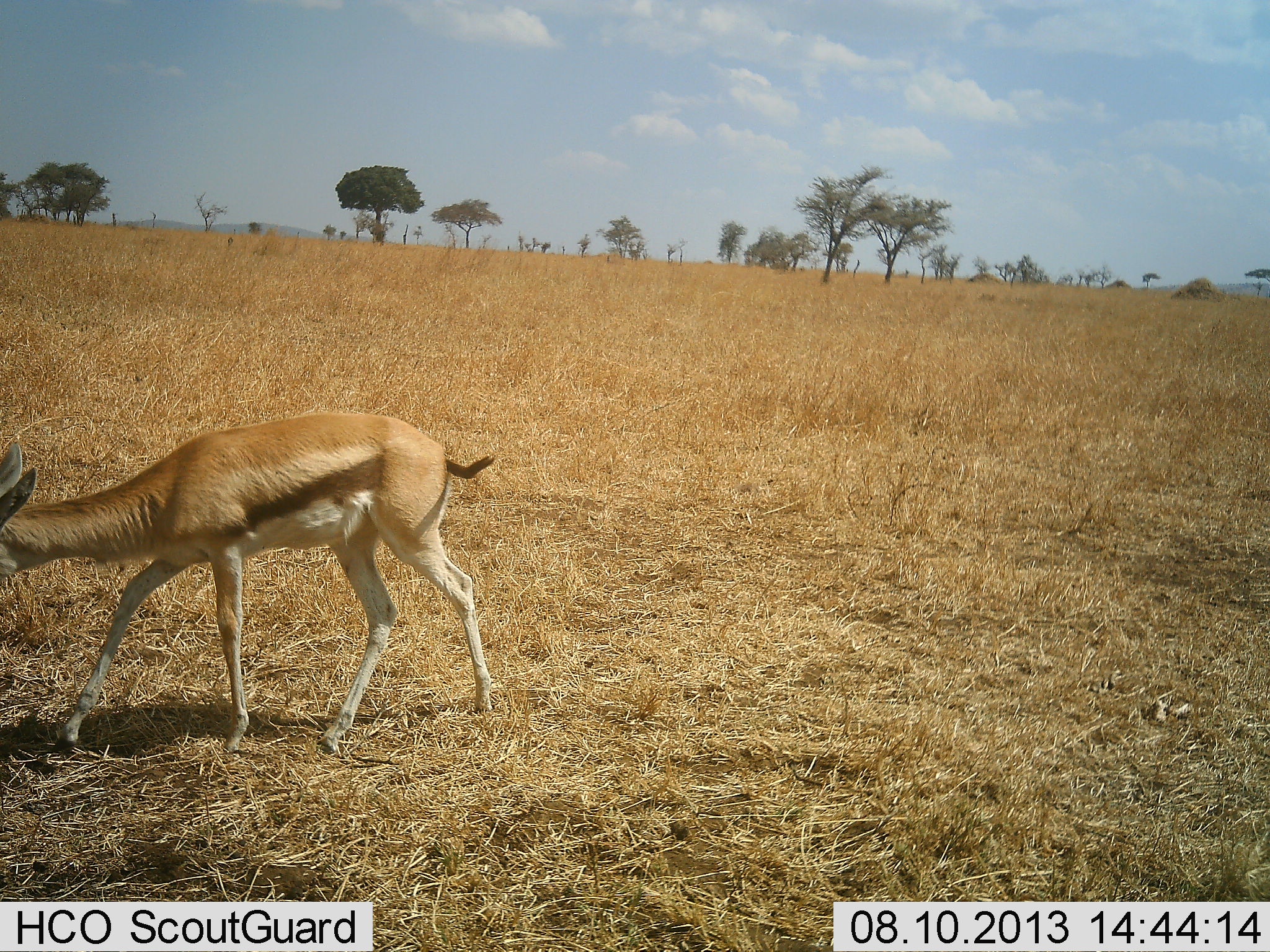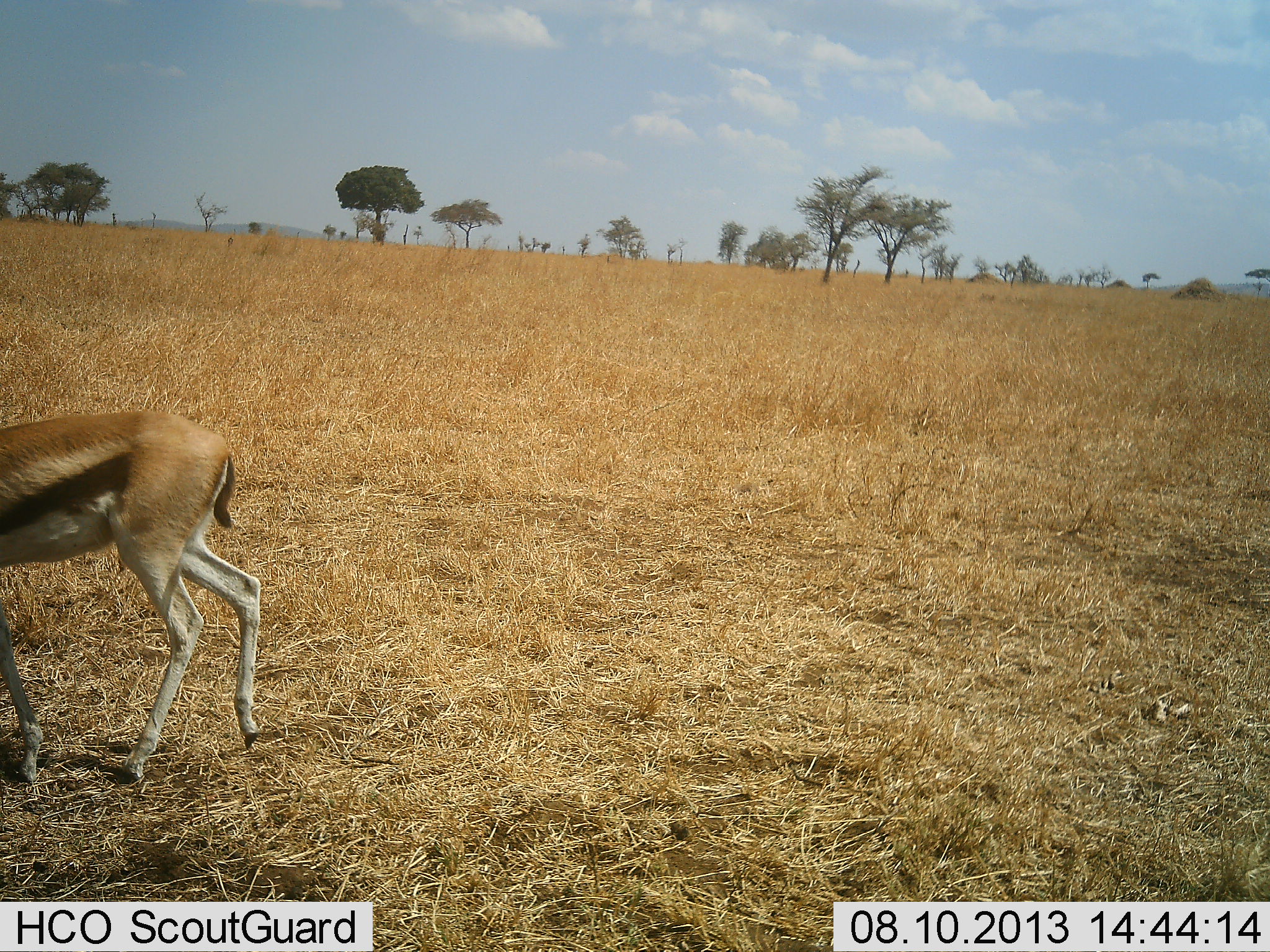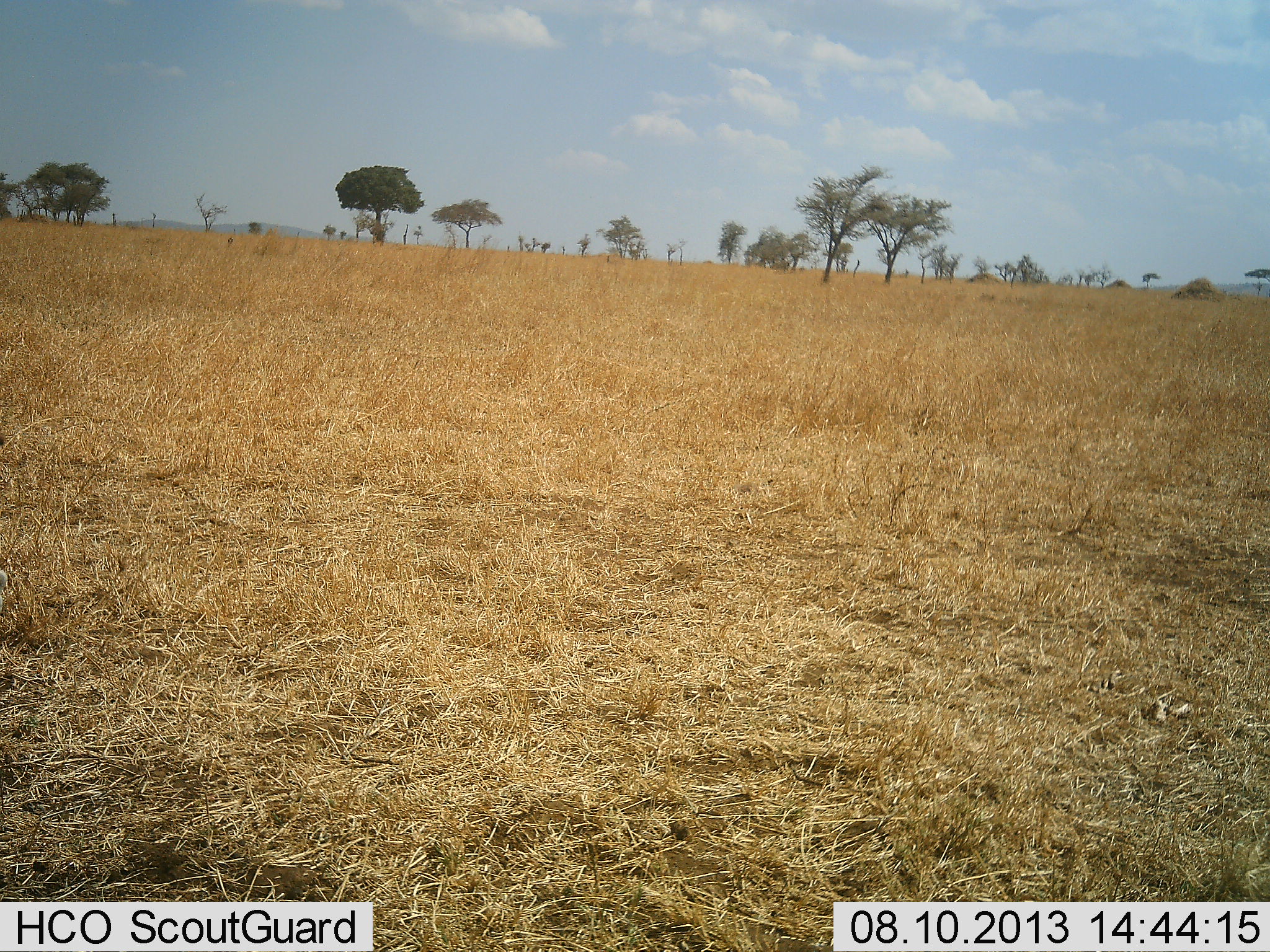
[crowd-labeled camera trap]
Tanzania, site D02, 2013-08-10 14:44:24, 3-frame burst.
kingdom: Animalia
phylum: Chordata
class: Mammalia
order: Artiodactyla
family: Bovidae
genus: Eudorcas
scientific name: Eudorcas thomsonii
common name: thomson's gazelle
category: gazellethomsons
Gazellethomsons (thomson's gazelle) (Eudorcas thomsonii), count 1. Behavior (volunteer vote fractions): standing 5%, resting 0%, moving 95%, interacting 0%. Young present (vote fraction): 0%. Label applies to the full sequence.